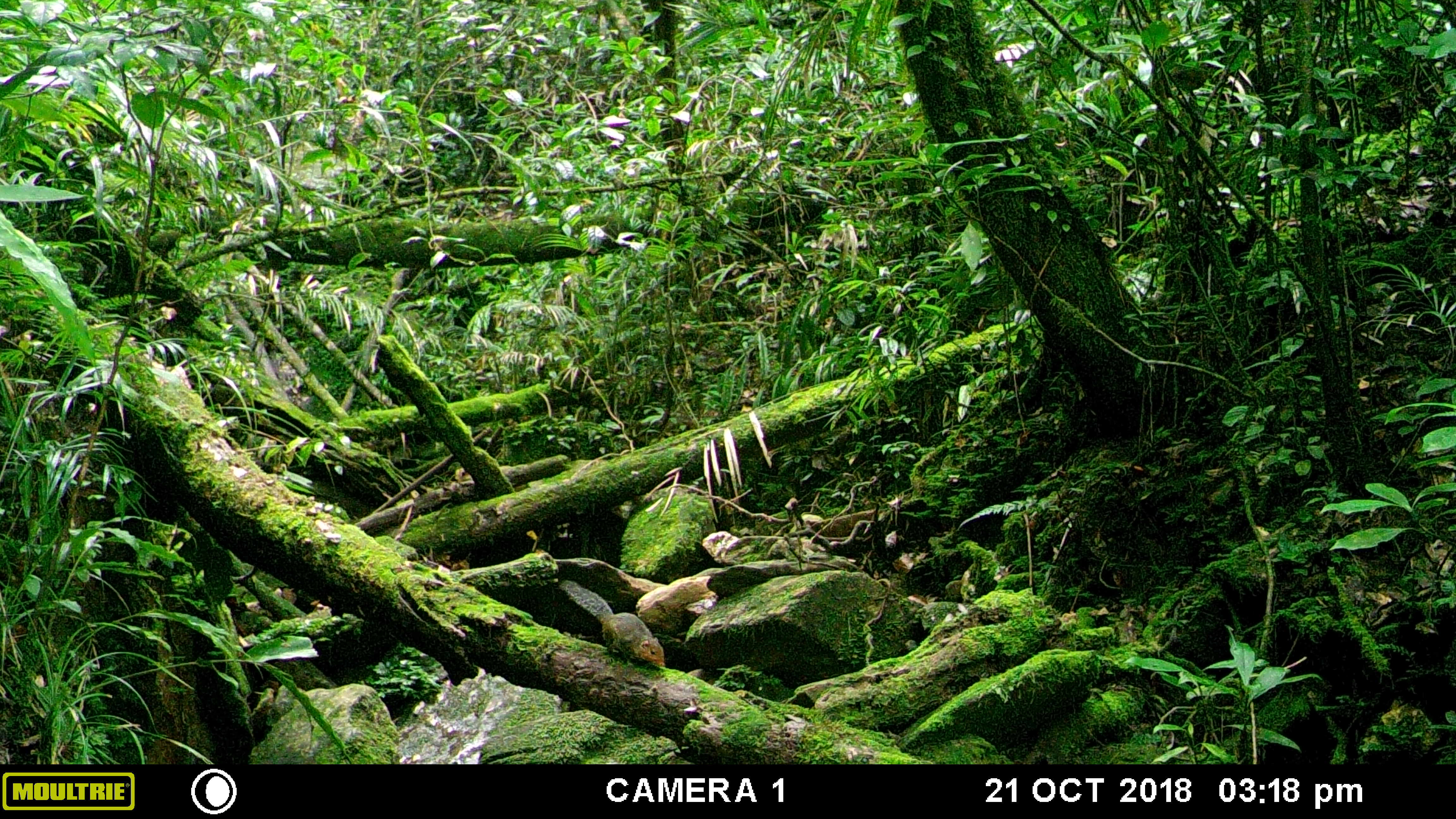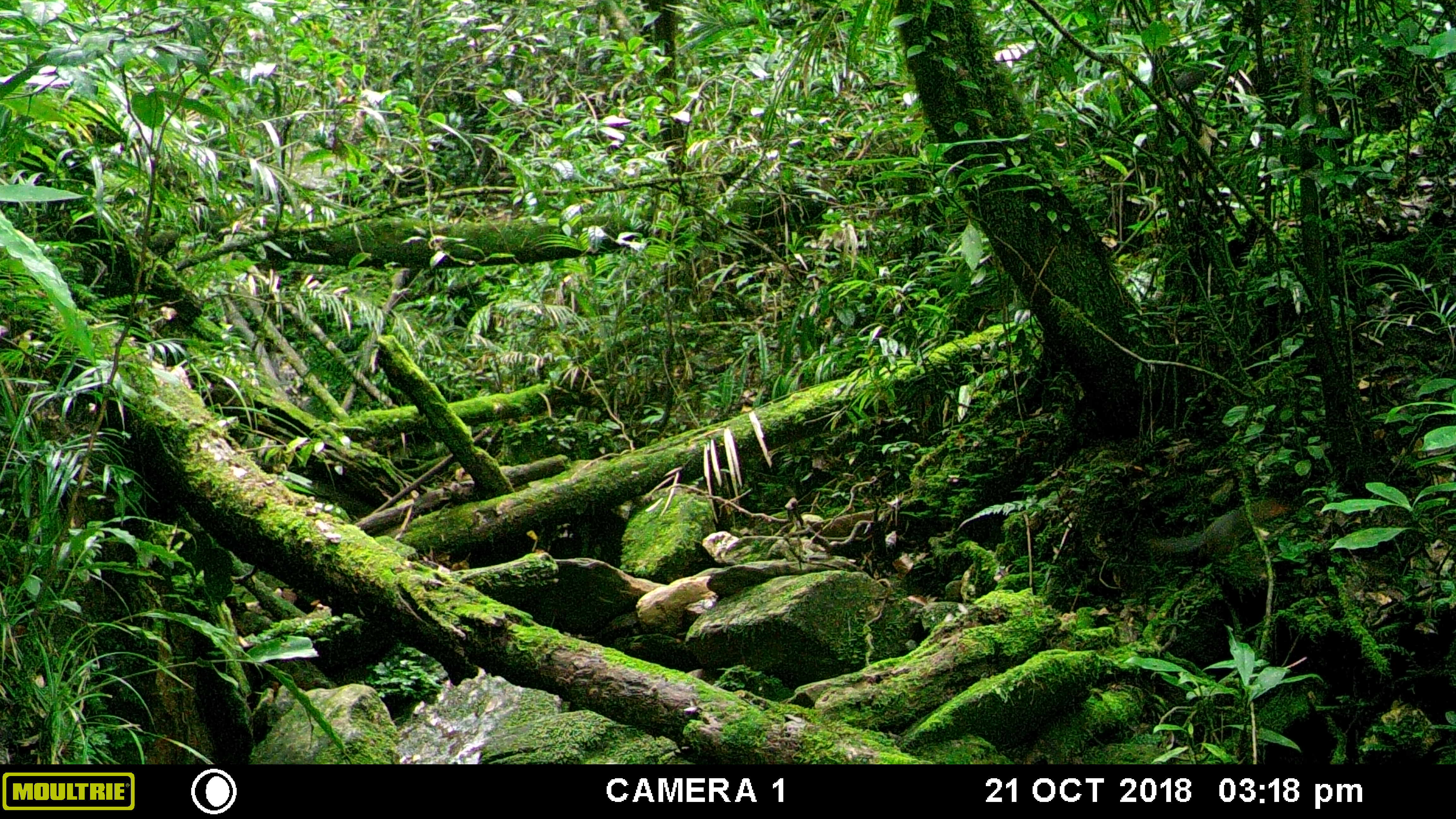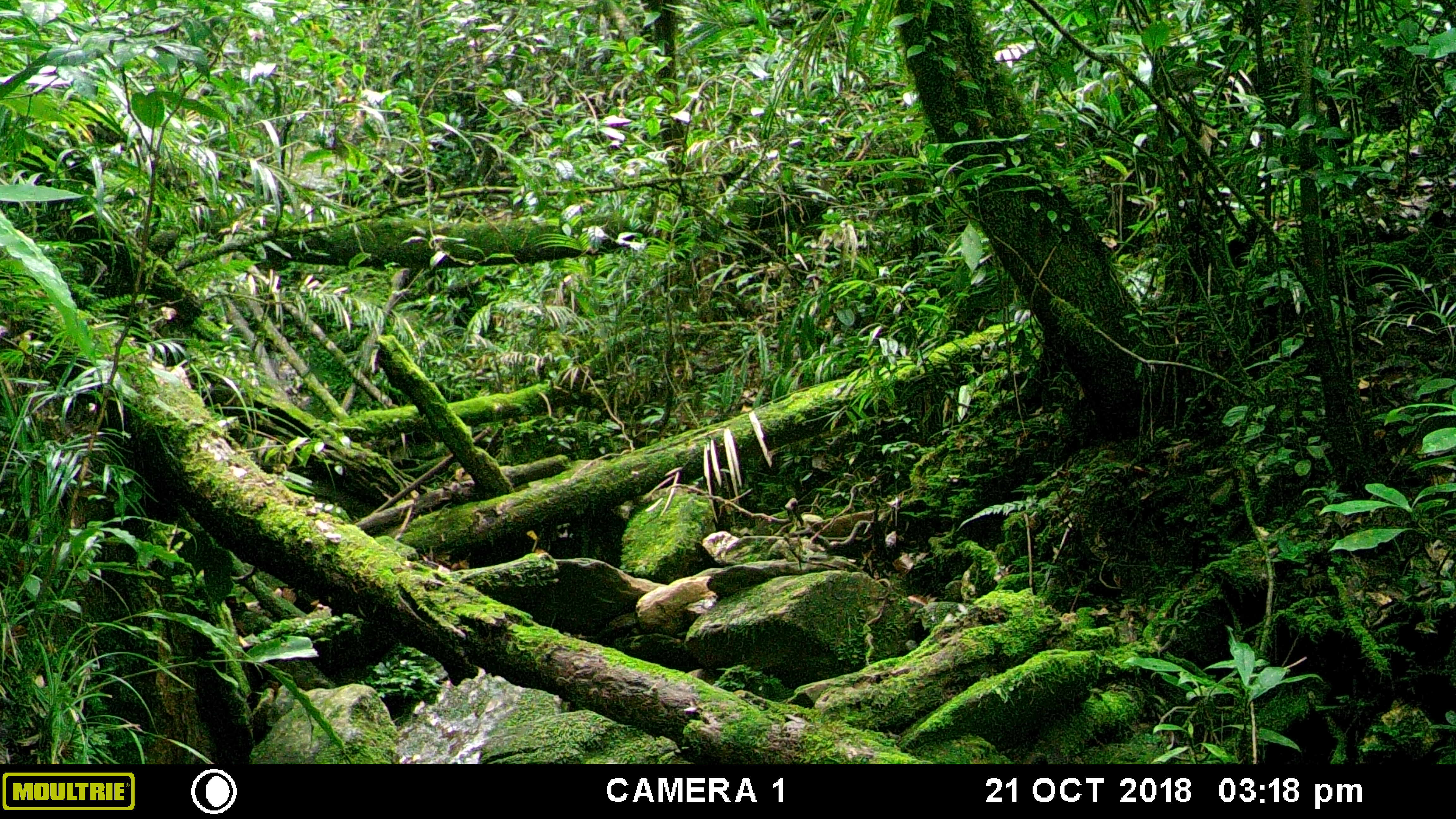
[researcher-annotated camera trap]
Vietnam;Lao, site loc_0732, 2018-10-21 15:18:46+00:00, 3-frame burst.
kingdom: Animalia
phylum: Chordata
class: Mammalia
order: Rodentia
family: Sciuridae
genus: Dremomys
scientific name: Dremomys rufigenis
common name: red-cheeked squirrel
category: red cheeked squirrel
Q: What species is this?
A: Red cheeked squirrel (red-cheeked squirrel) (Dremomys rufigenis).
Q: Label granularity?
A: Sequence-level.